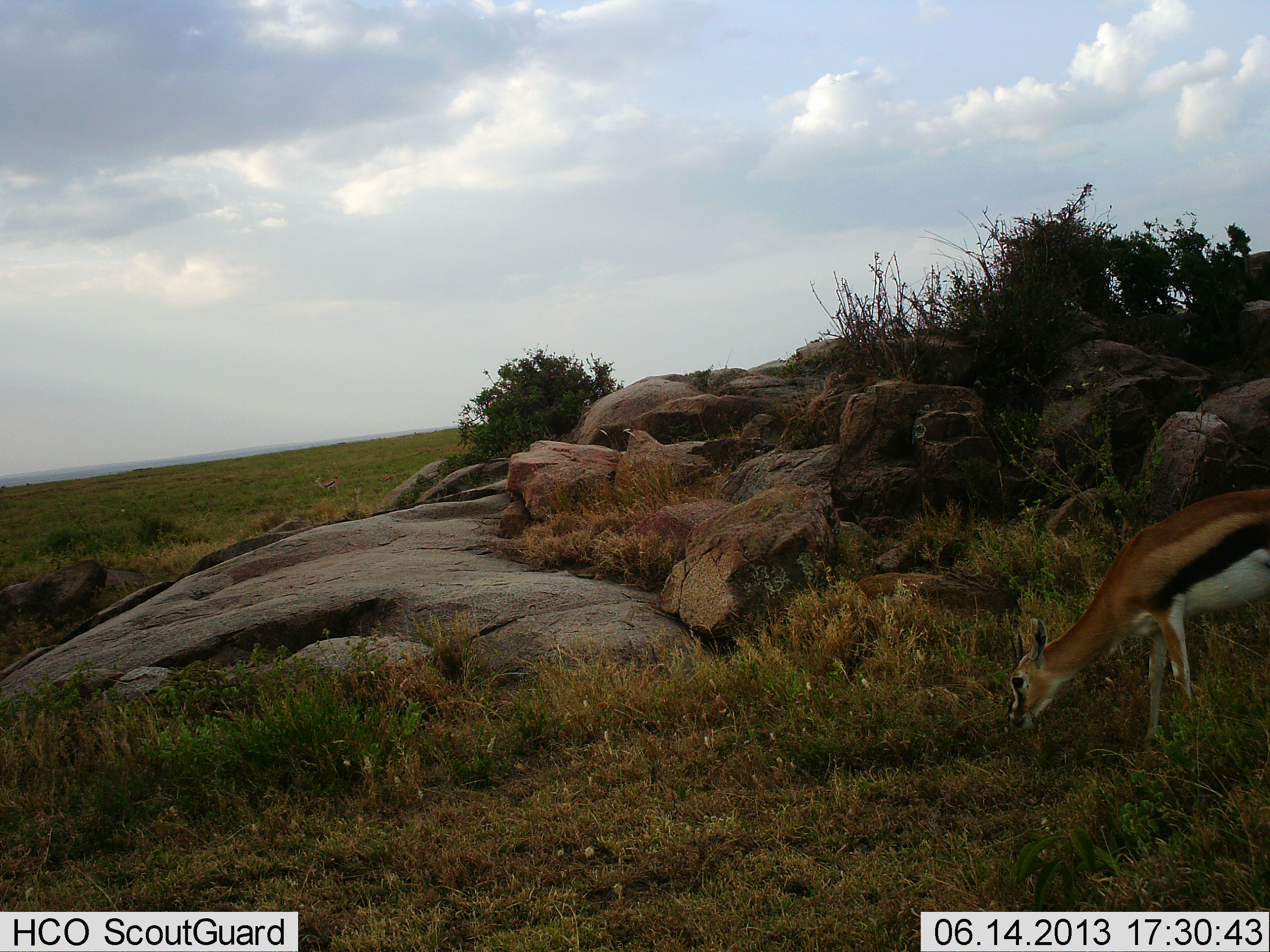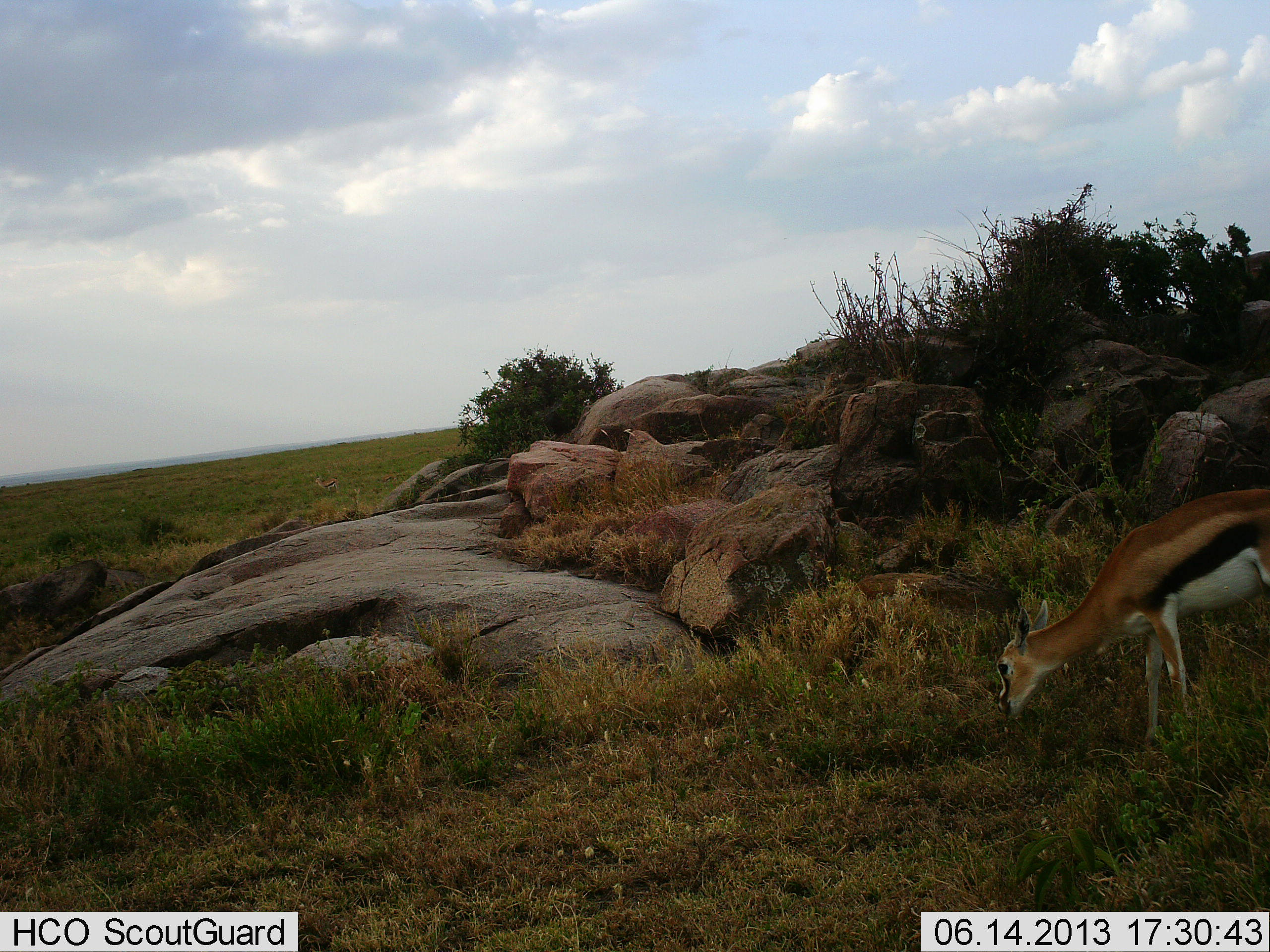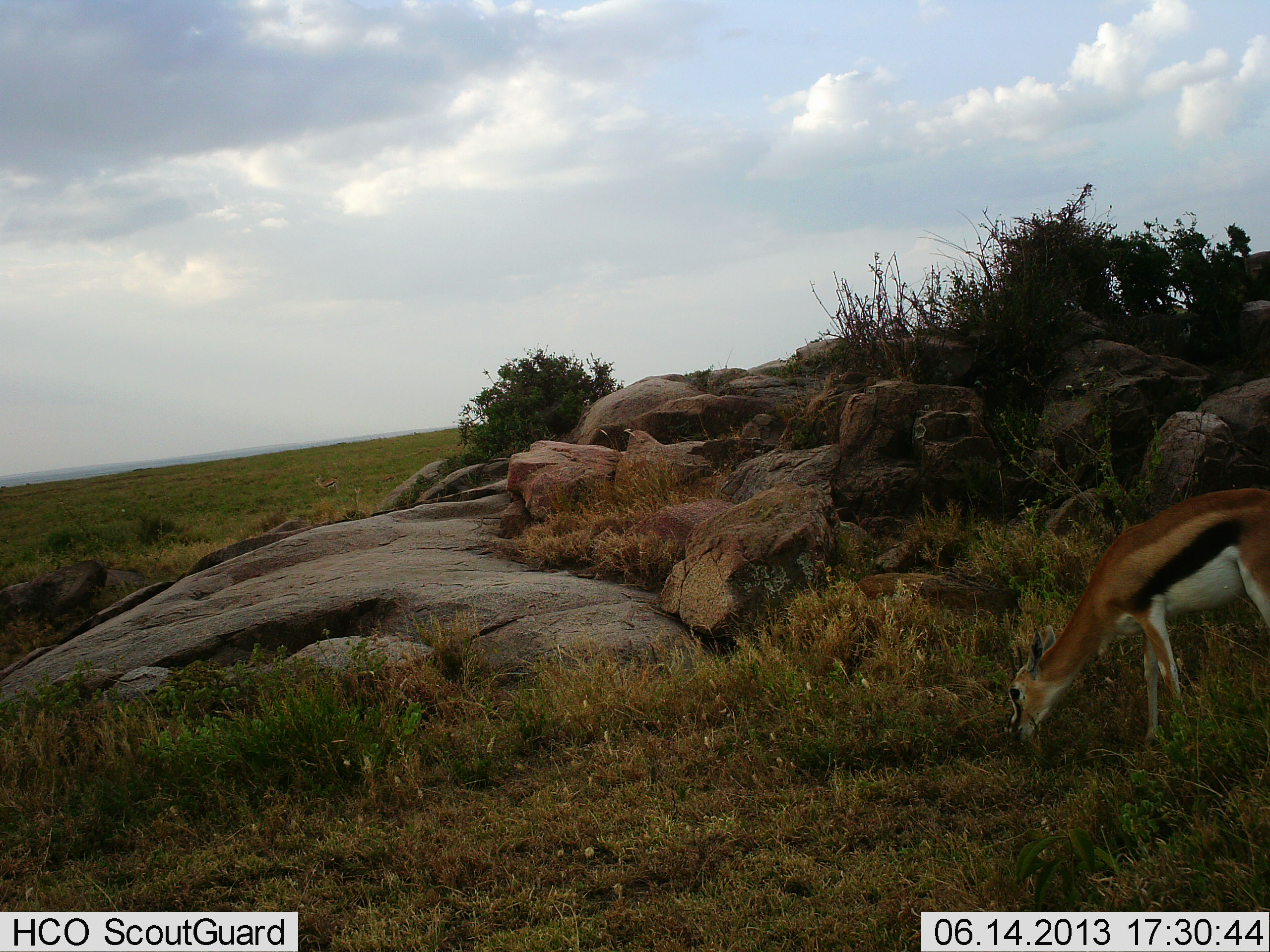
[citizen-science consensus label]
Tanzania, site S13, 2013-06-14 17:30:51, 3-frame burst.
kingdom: Animalia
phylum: Chordata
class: Mammalia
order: Artiodactyla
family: Bovidae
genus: Eudorcas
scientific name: Eudorcas thomsonii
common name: thomson's gazelle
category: gazellethomsons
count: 1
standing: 29%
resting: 0%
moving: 0%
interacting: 0%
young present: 0%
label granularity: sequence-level